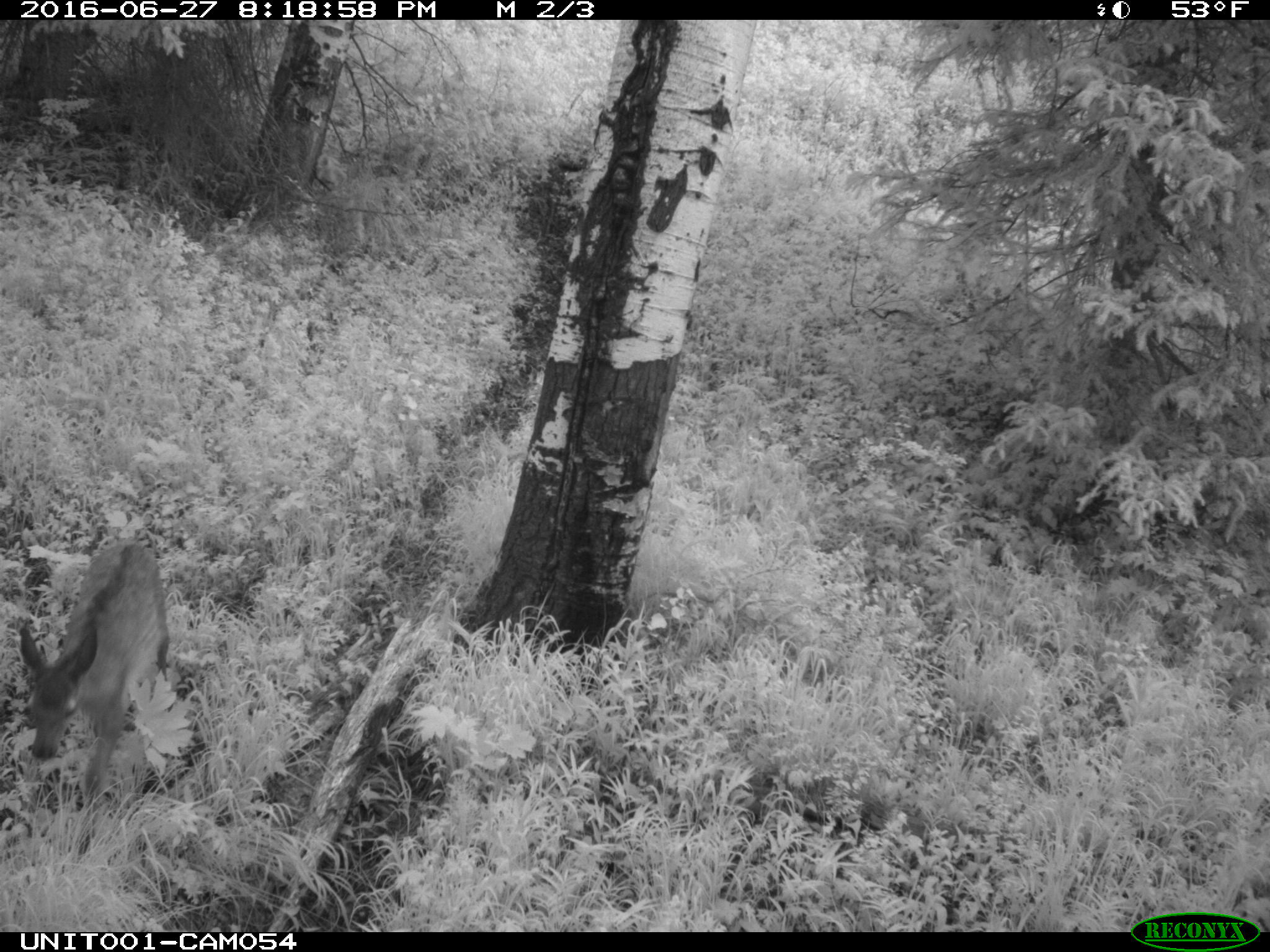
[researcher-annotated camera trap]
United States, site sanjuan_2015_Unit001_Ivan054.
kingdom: Animalia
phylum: Chordata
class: Mammalia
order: Artiodactyla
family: Cervidae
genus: Cervus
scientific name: Cervus elaphus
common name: red deer